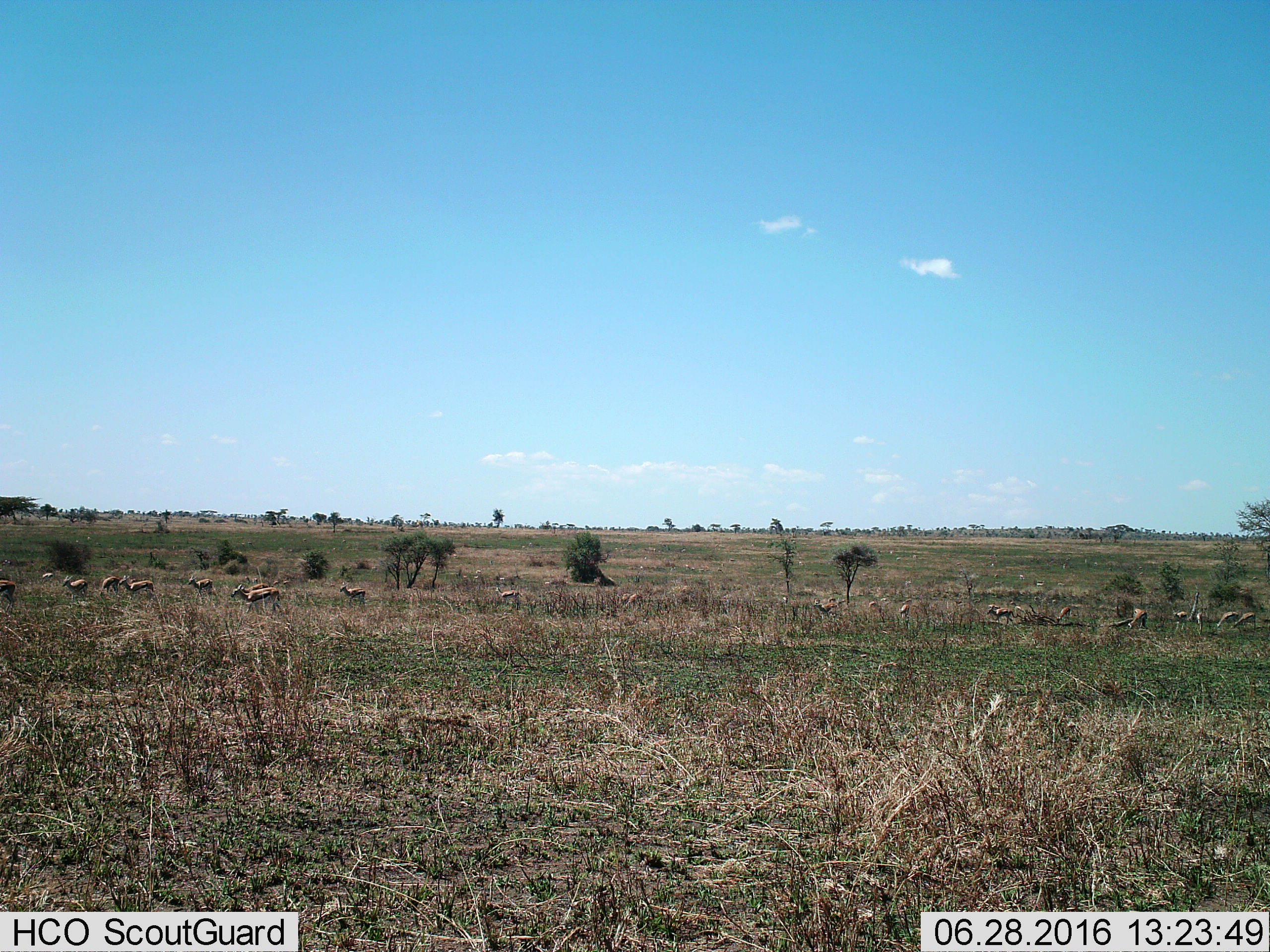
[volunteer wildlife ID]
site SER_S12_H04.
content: unidentified animal